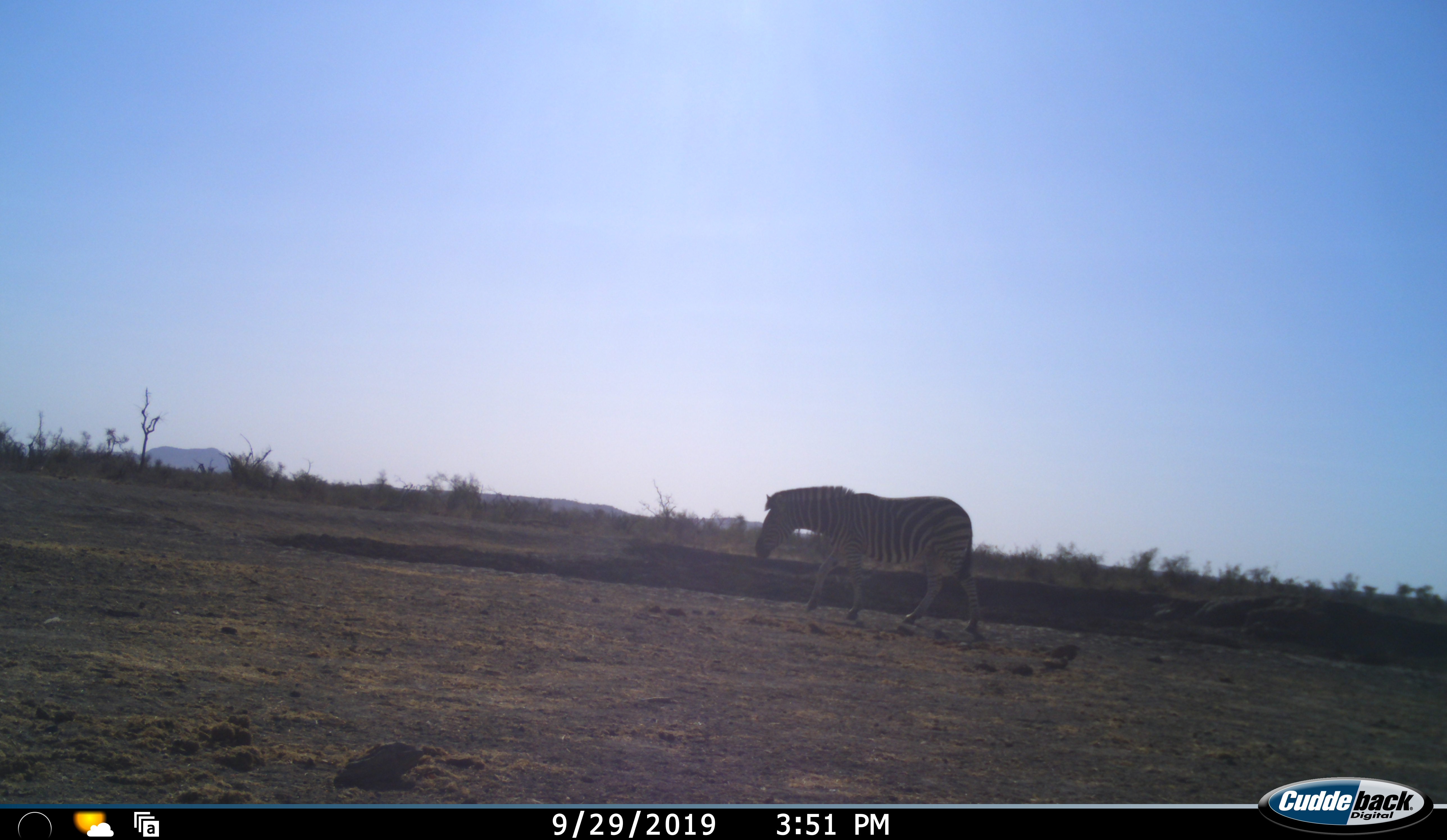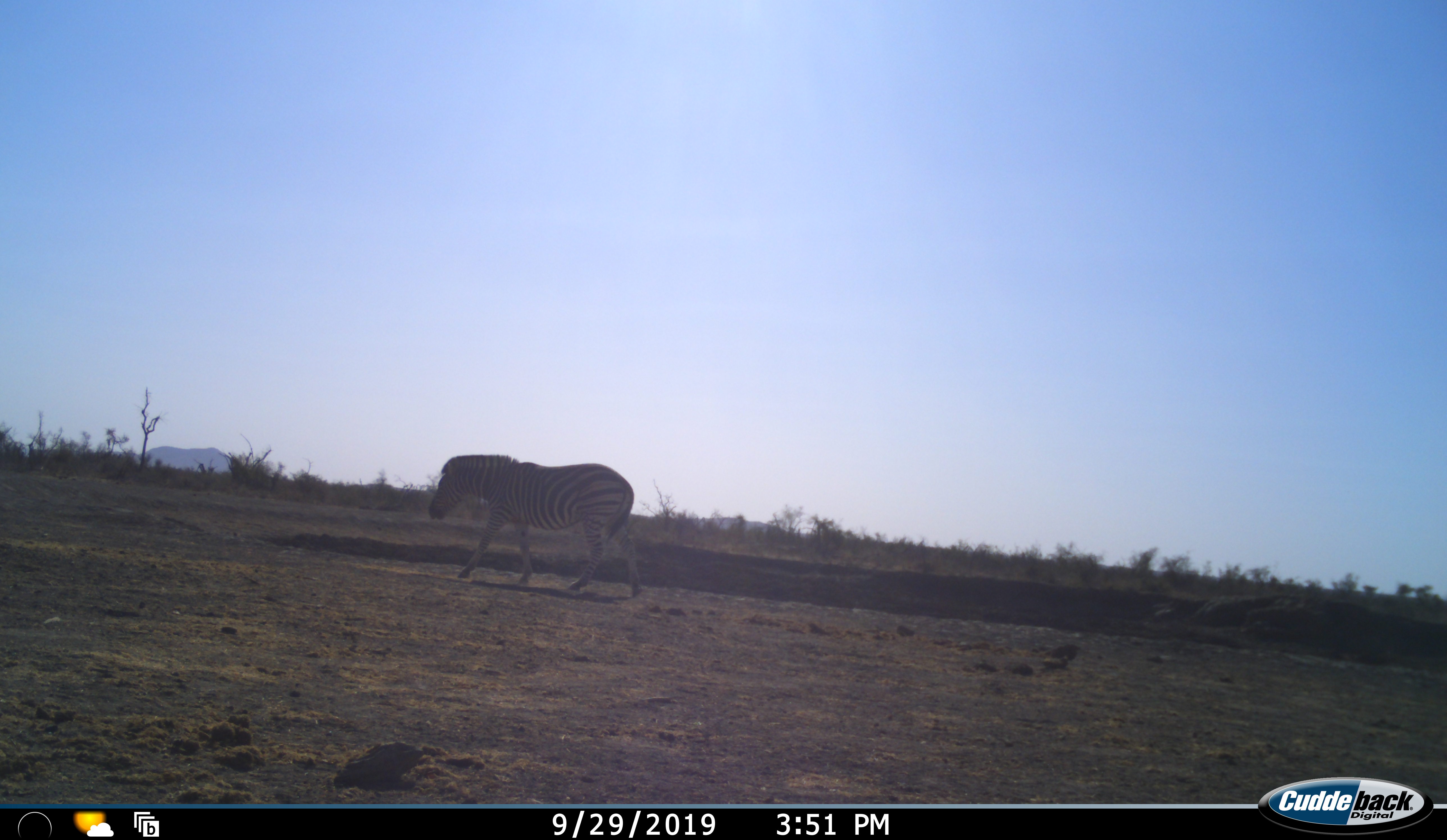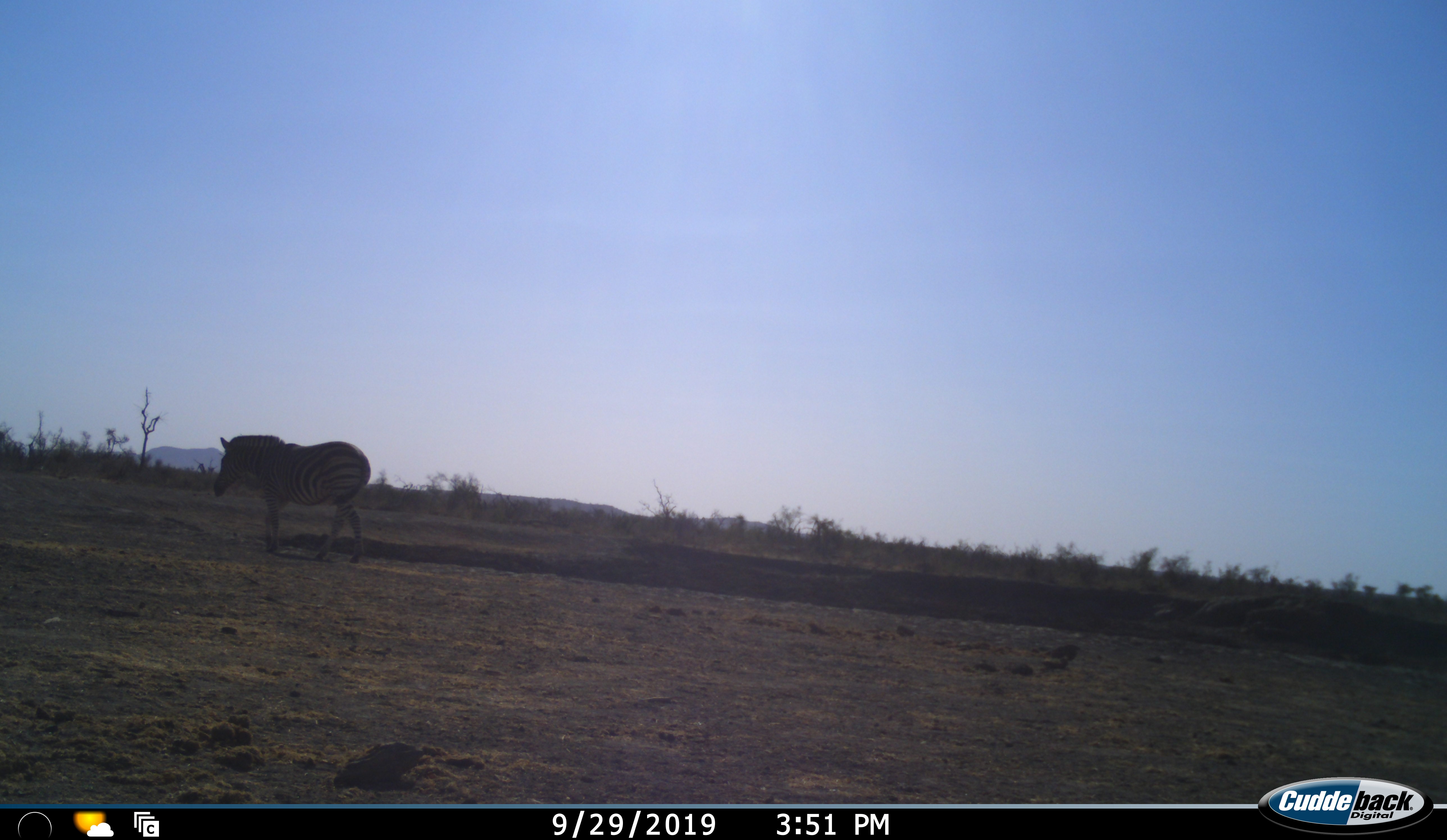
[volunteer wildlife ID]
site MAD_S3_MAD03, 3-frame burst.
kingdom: Animalia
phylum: Chordata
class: Mammalia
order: Perissodactyla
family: Equidae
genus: Equus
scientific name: Equus quagga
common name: plains zebra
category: zebraplains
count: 1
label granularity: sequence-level